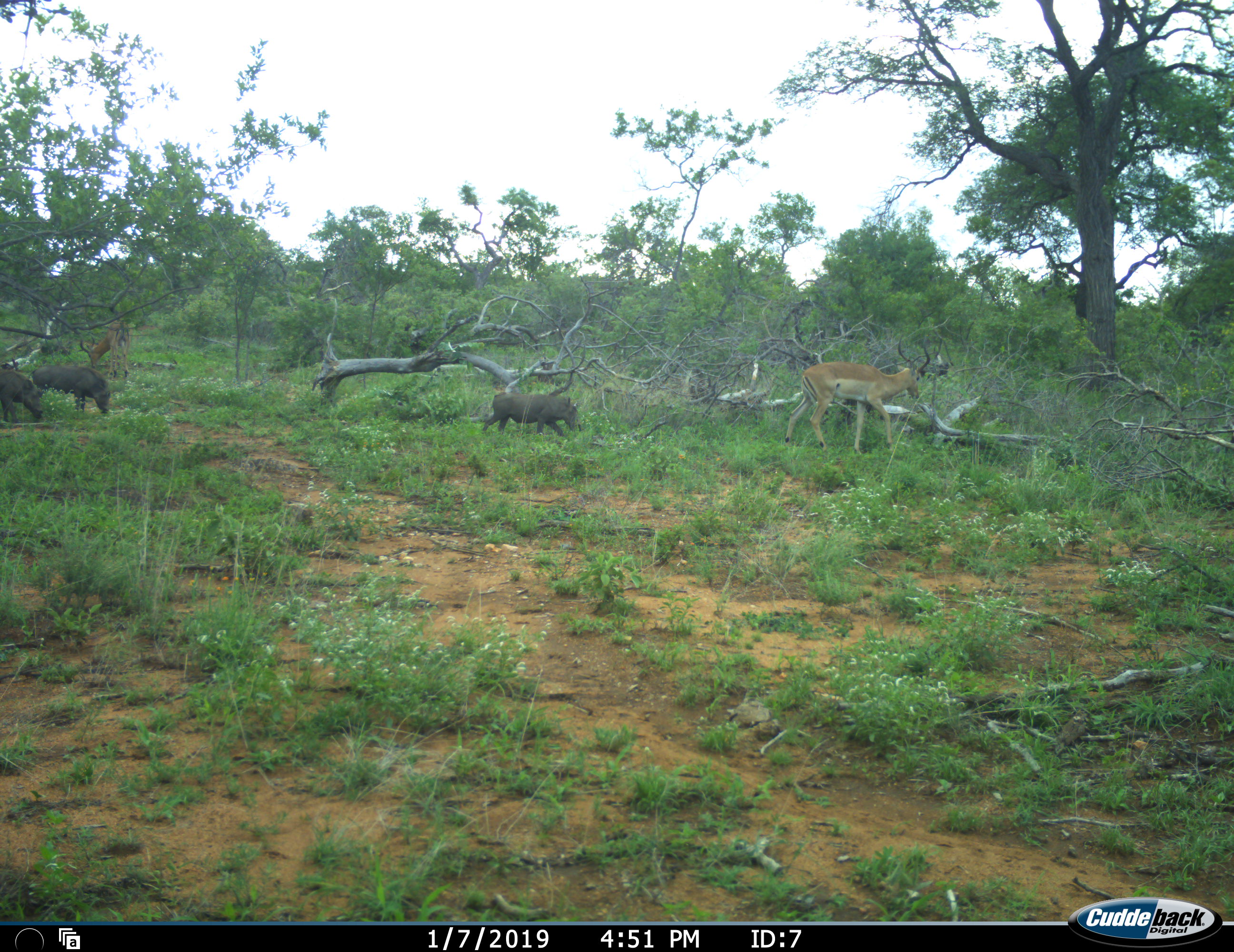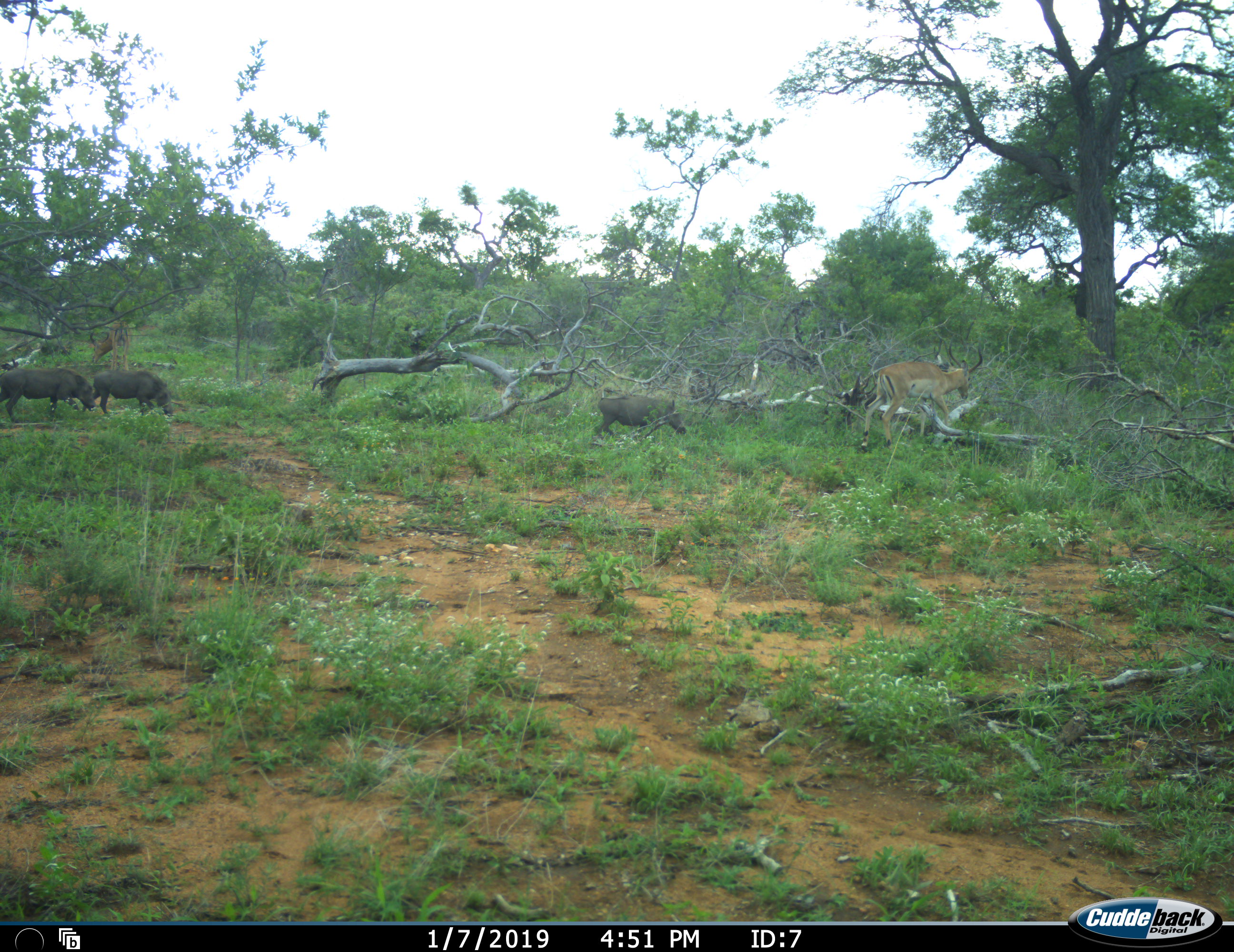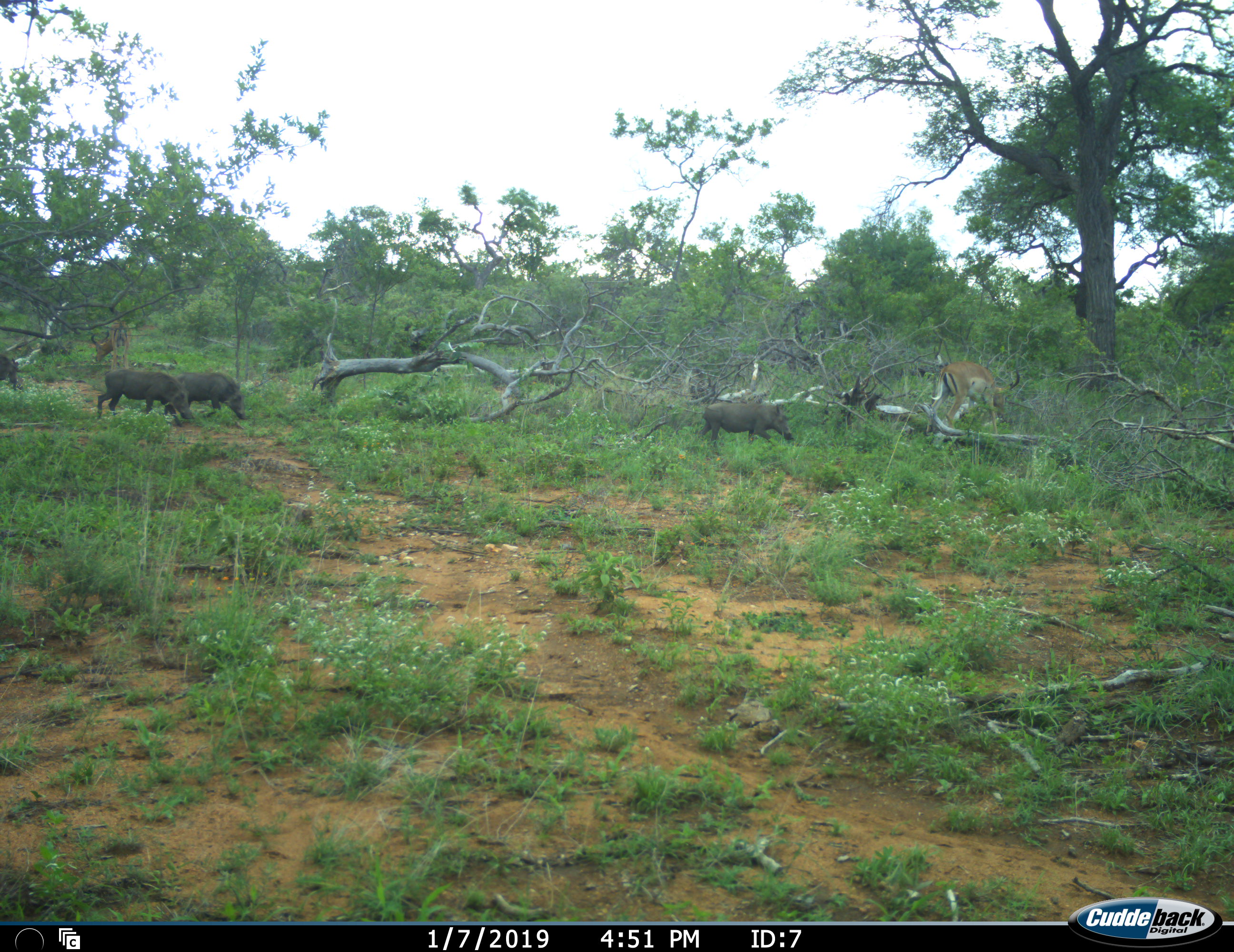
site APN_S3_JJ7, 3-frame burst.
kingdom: Animalia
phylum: Chordata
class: Mammalia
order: Artiodactyla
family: Bovidae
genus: Aepyceros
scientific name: Aepyceros melampus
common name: impala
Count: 2.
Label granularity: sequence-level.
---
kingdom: Animalia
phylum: Chordata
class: Mammalia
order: Artiodactyla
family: Suidae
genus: Phacochoerus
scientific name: Phacochoerus africanus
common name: warthog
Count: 3.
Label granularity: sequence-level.